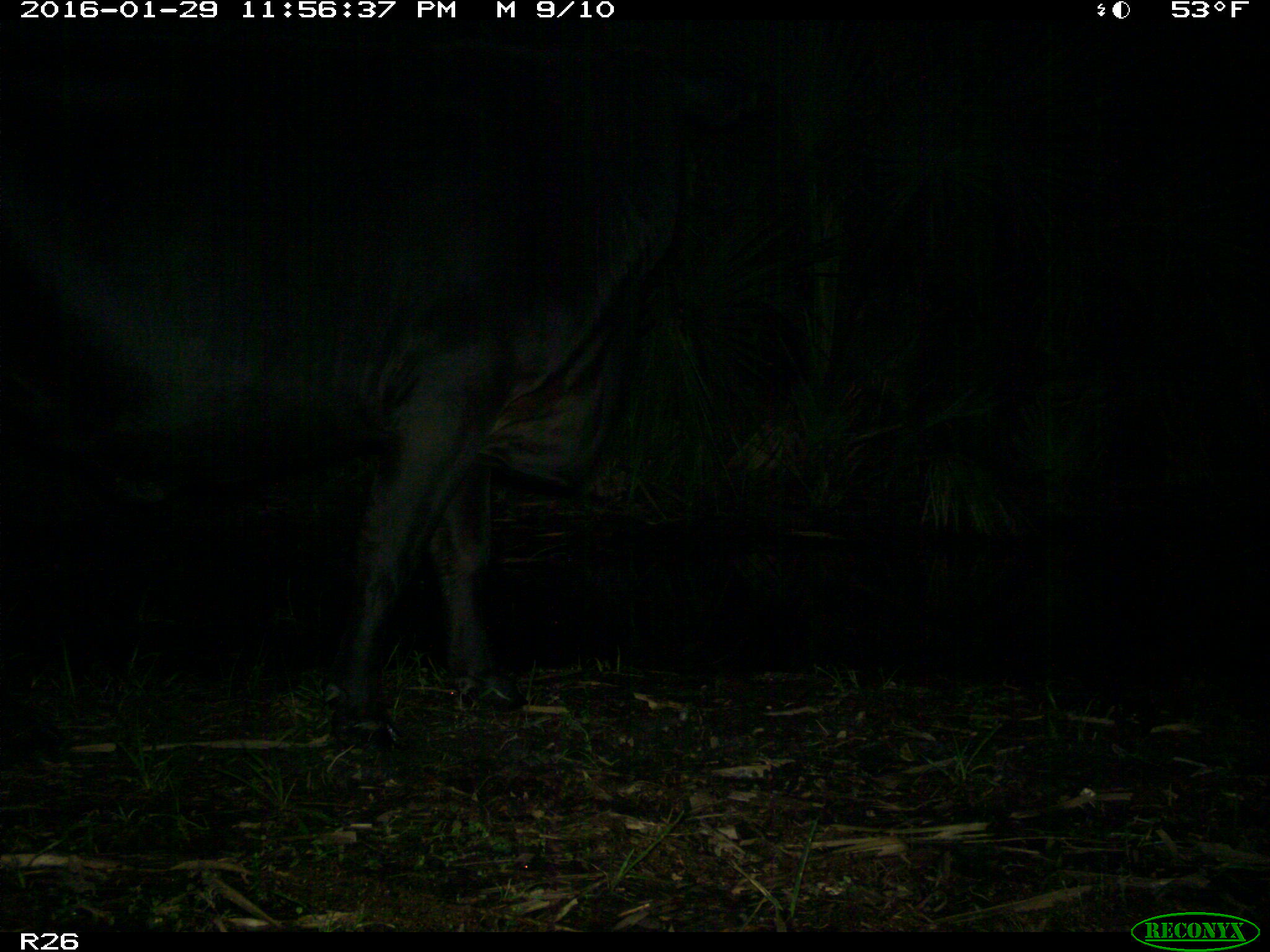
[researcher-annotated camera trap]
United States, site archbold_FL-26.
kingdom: Animalia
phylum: Chordata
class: Mammalia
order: Artiodactyla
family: Bovidae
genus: Bos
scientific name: Bos taurus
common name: domestic cow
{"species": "Bos taurus (domestic cow)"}